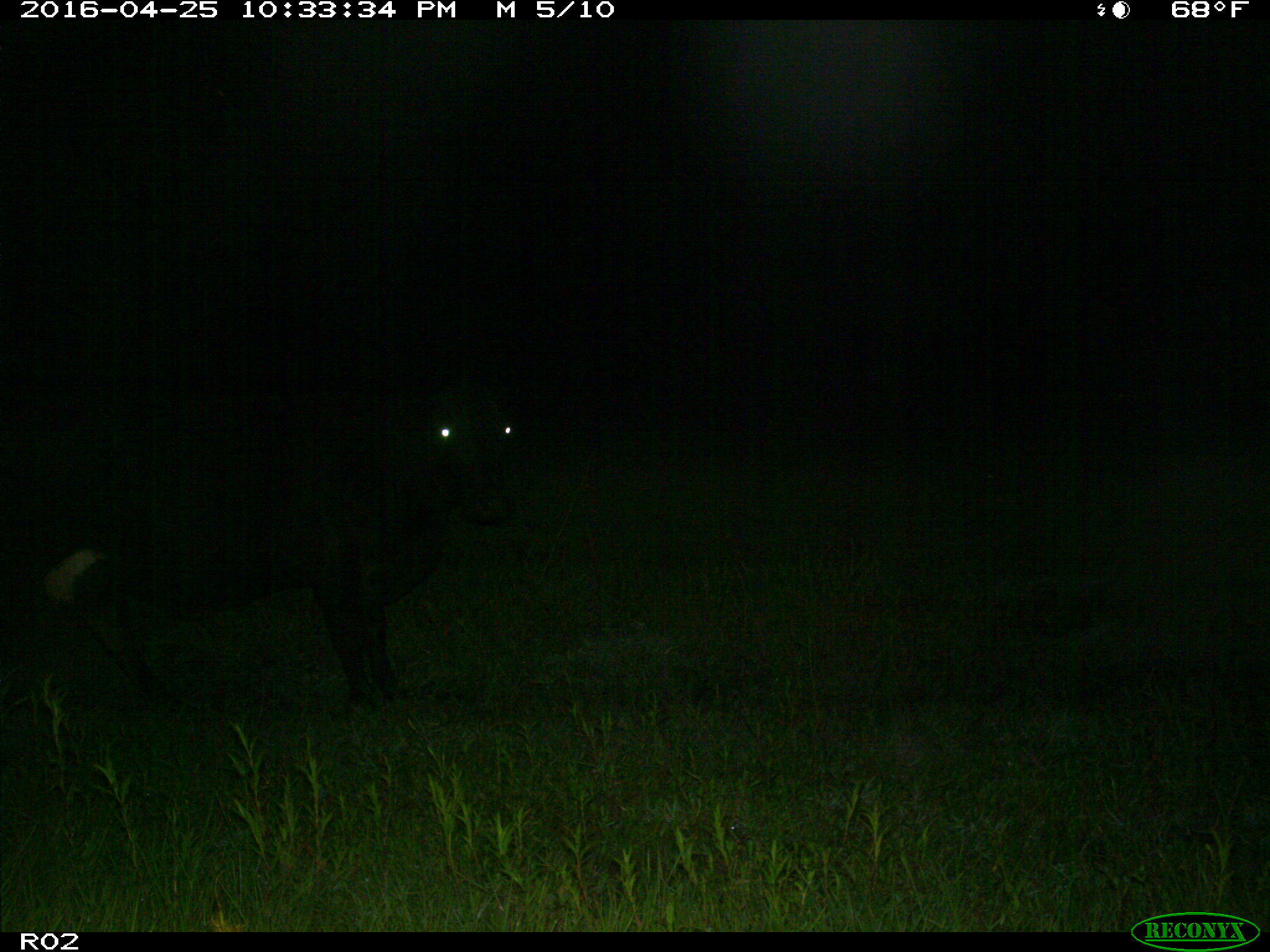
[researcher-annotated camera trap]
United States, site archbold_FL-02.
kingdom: Animalia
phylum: Chordata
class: Mammalia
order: Artiodactyla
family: Bovidae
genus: Bos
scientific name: Bos taurus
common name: domestic cow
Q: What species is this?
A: Bos taurus (domestic cow).